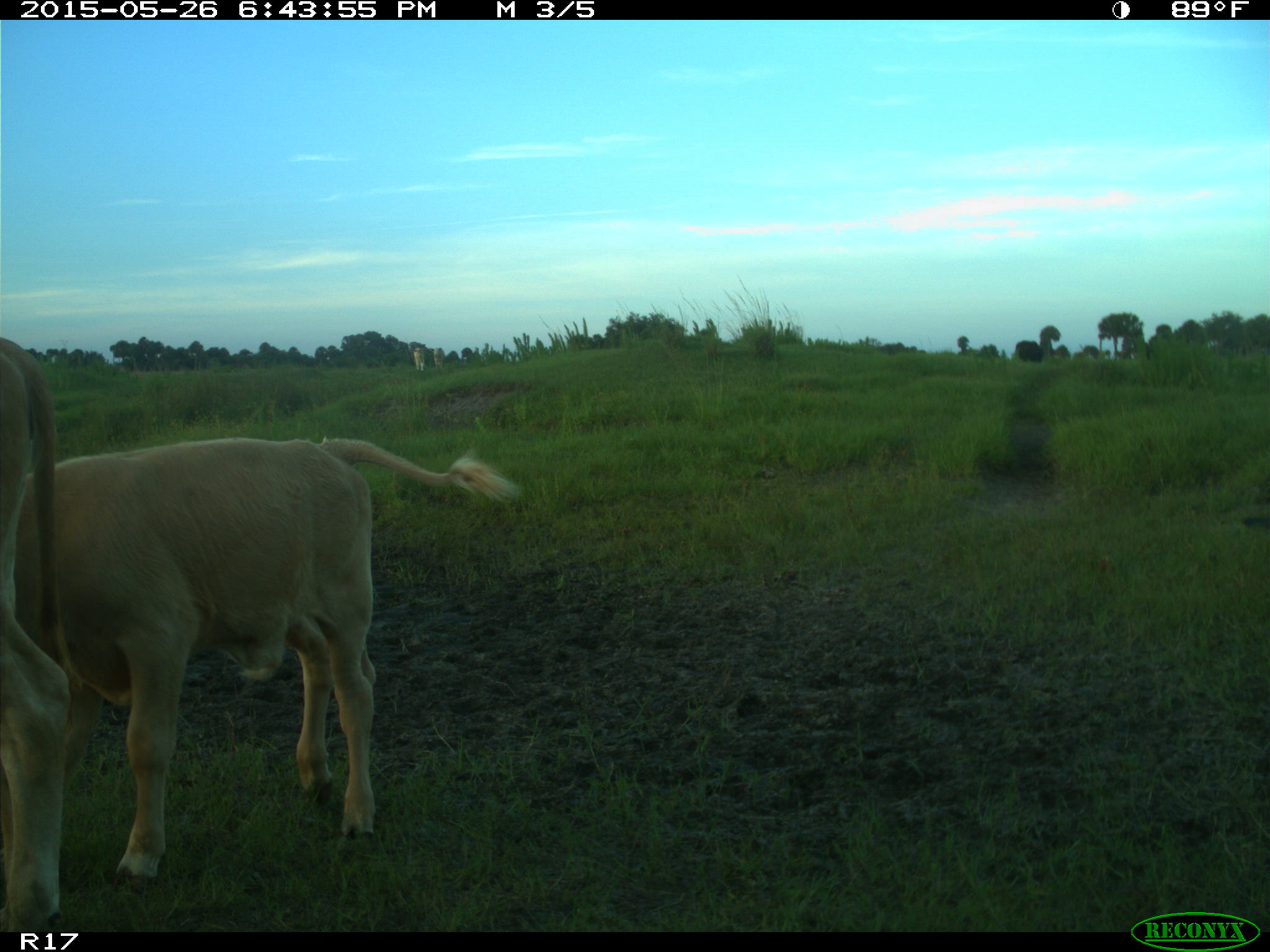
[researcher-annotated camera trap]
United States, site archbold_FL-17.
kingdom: Animalia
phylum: Chordata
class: Mammalia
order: Artiodactyla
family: Bovidae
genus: Bos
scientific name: Bos taurus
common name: domestic cow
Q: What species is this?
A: Bos taurus (domestic cow).